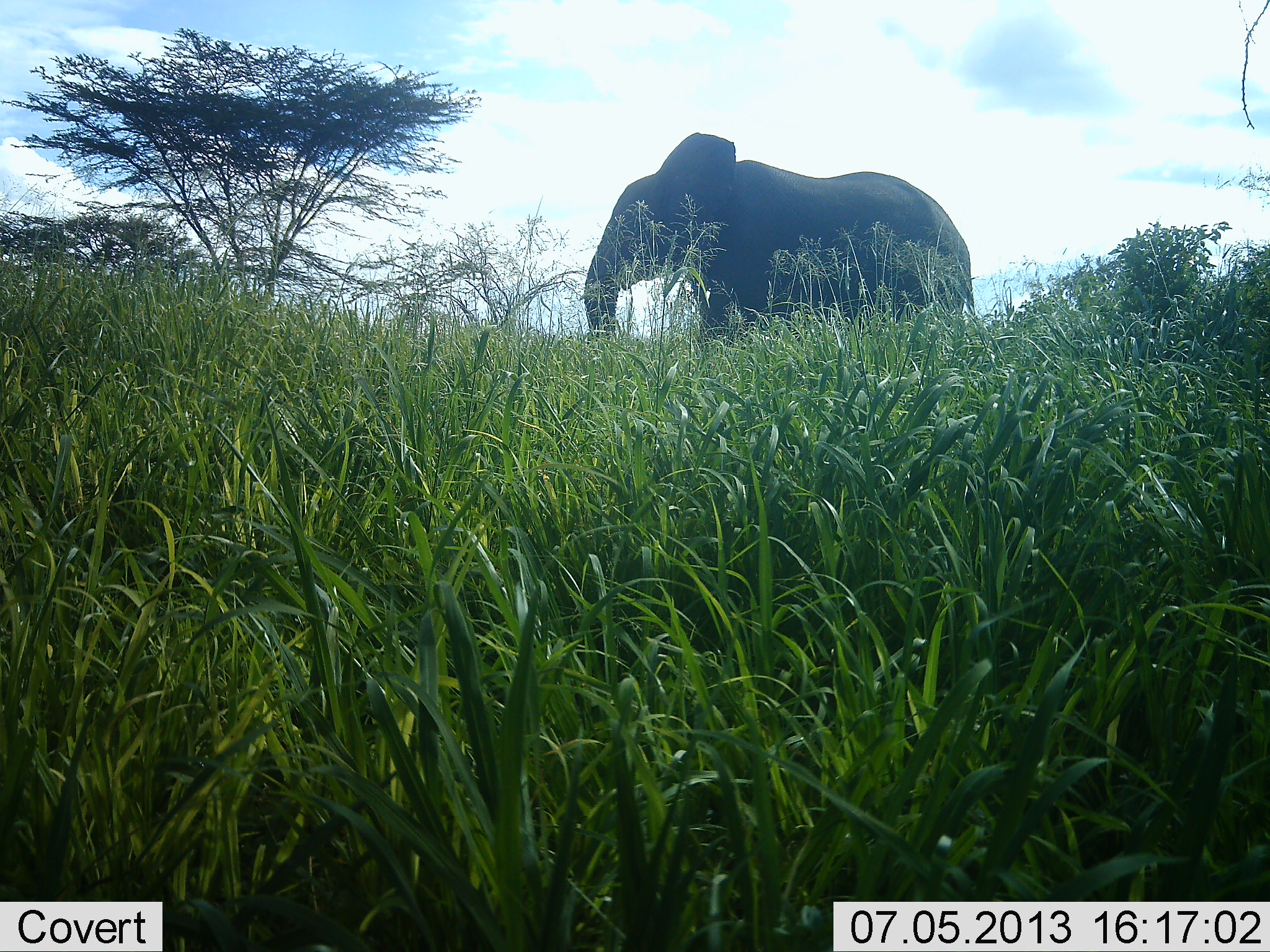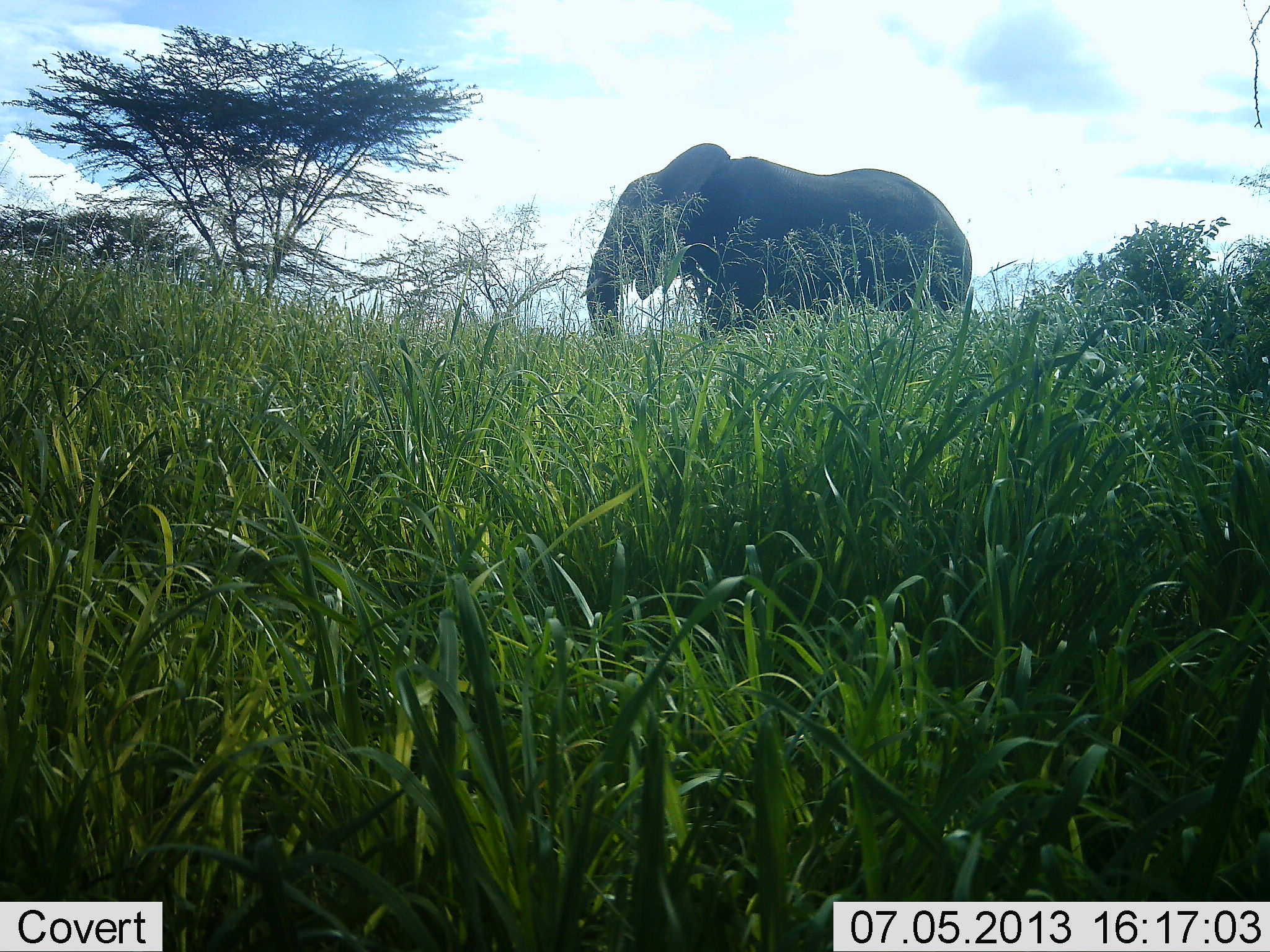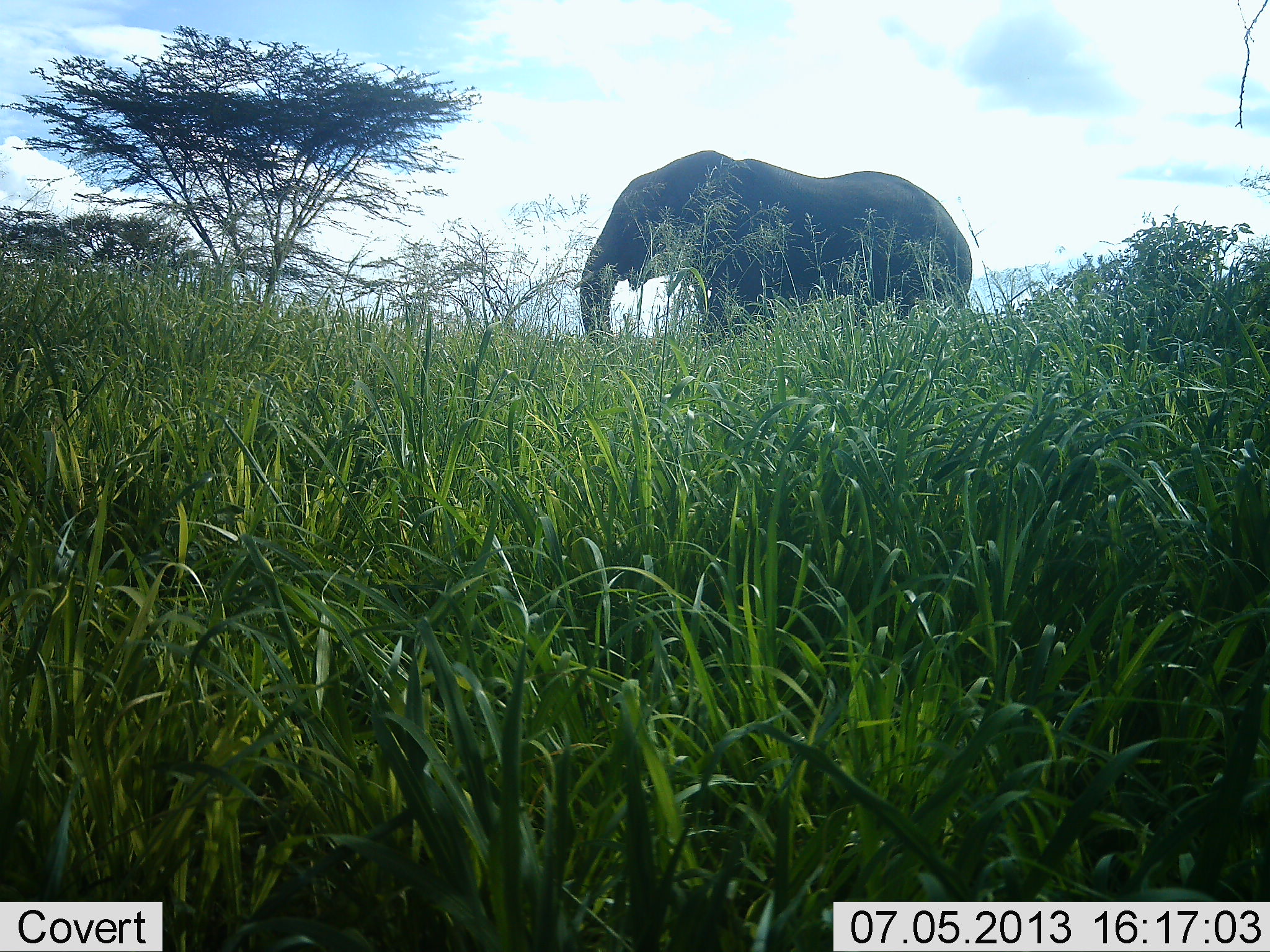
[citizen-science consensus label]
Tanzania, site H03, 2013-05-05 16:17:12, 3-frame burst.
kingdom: Animalia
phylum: Chordata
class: Mammalia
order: Proboscidea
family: Elephantidae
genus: Loxodonta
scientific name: Loxodonta africana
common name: african bush elephant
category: elephant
Elephant (african bush elephant) (Loxodonta africana), count 1. Behavior (volunteer vote fractions): standing 90%, resting 0%, moving 10%, interacting 0%. Young present (vote fraction): 0%. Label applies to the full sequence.